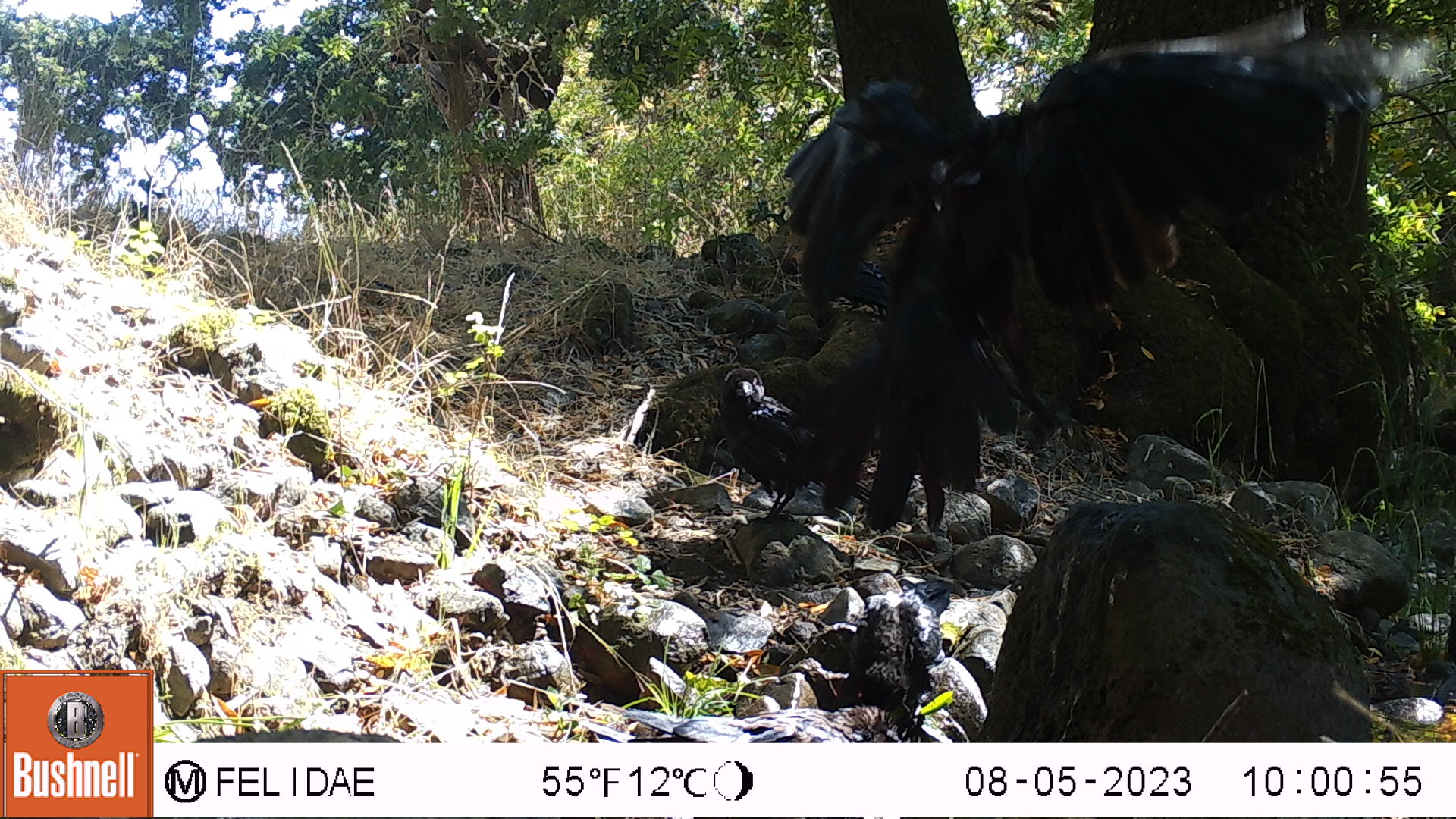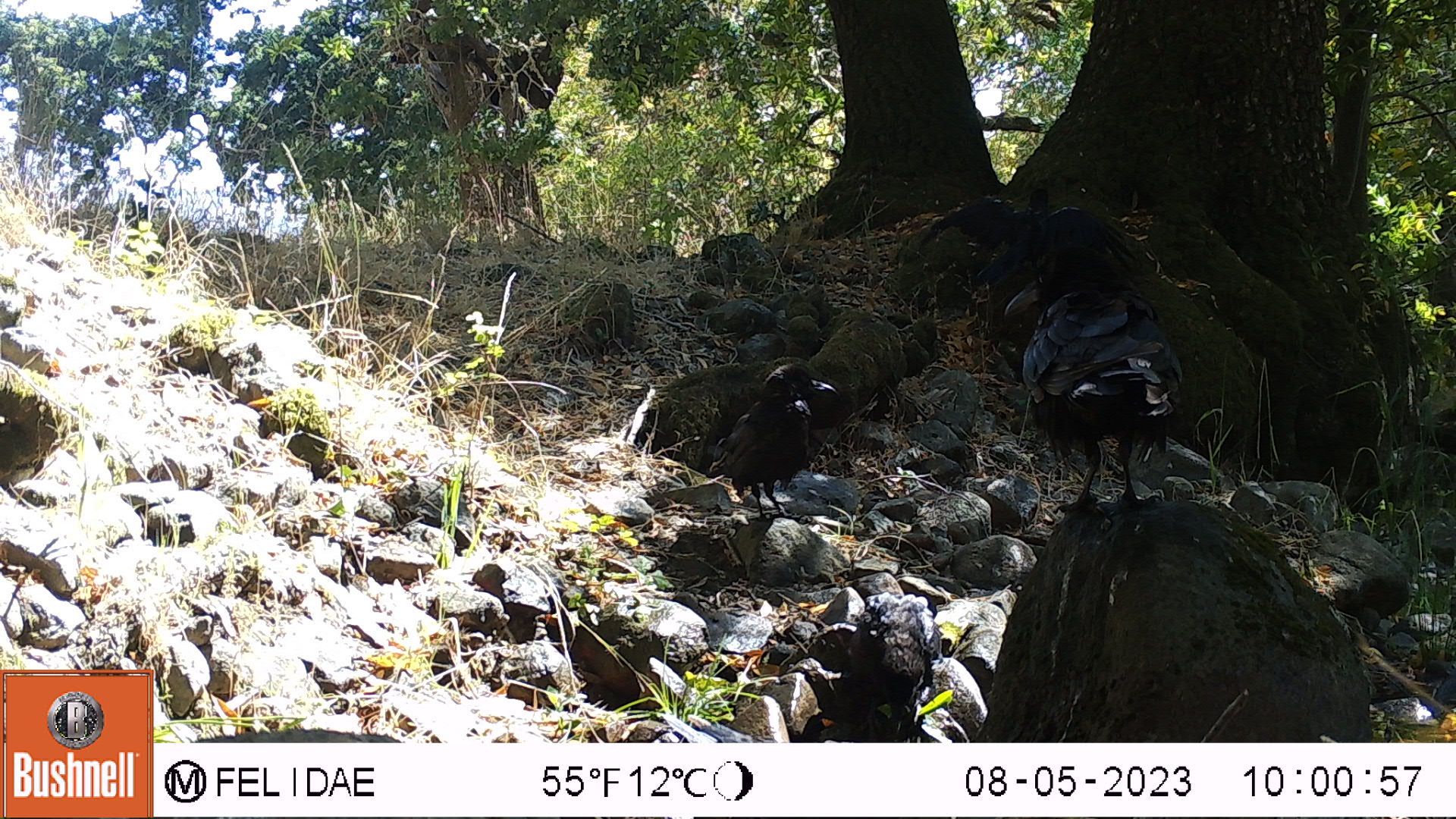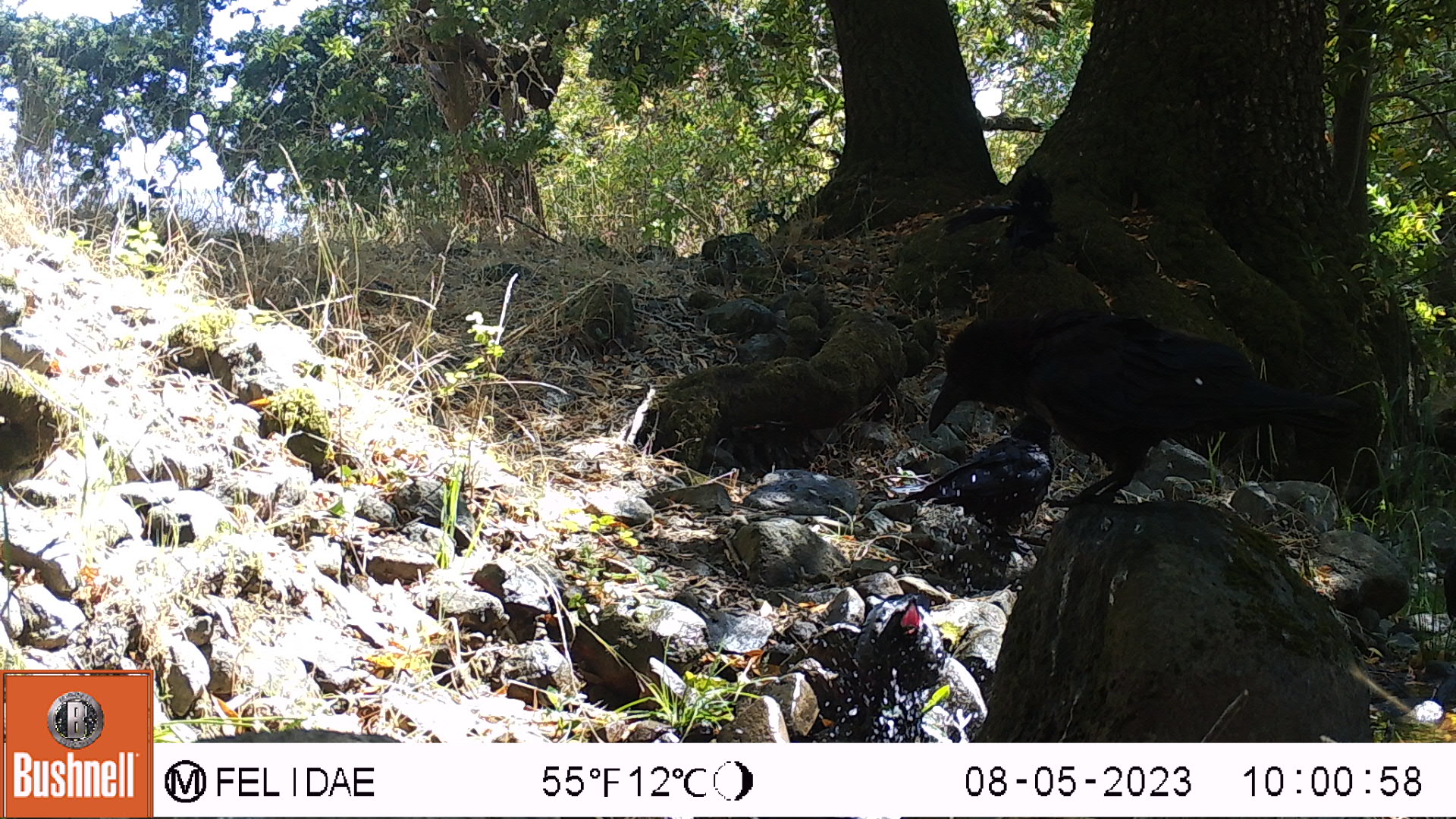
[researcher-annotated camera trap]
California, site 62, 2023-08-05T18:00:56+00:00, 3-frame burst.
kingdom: Animalia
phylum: Chordata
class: Aves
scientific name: Aves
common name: bird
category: unknown bird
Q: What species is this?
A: Unknown bird (bird) (Aves).